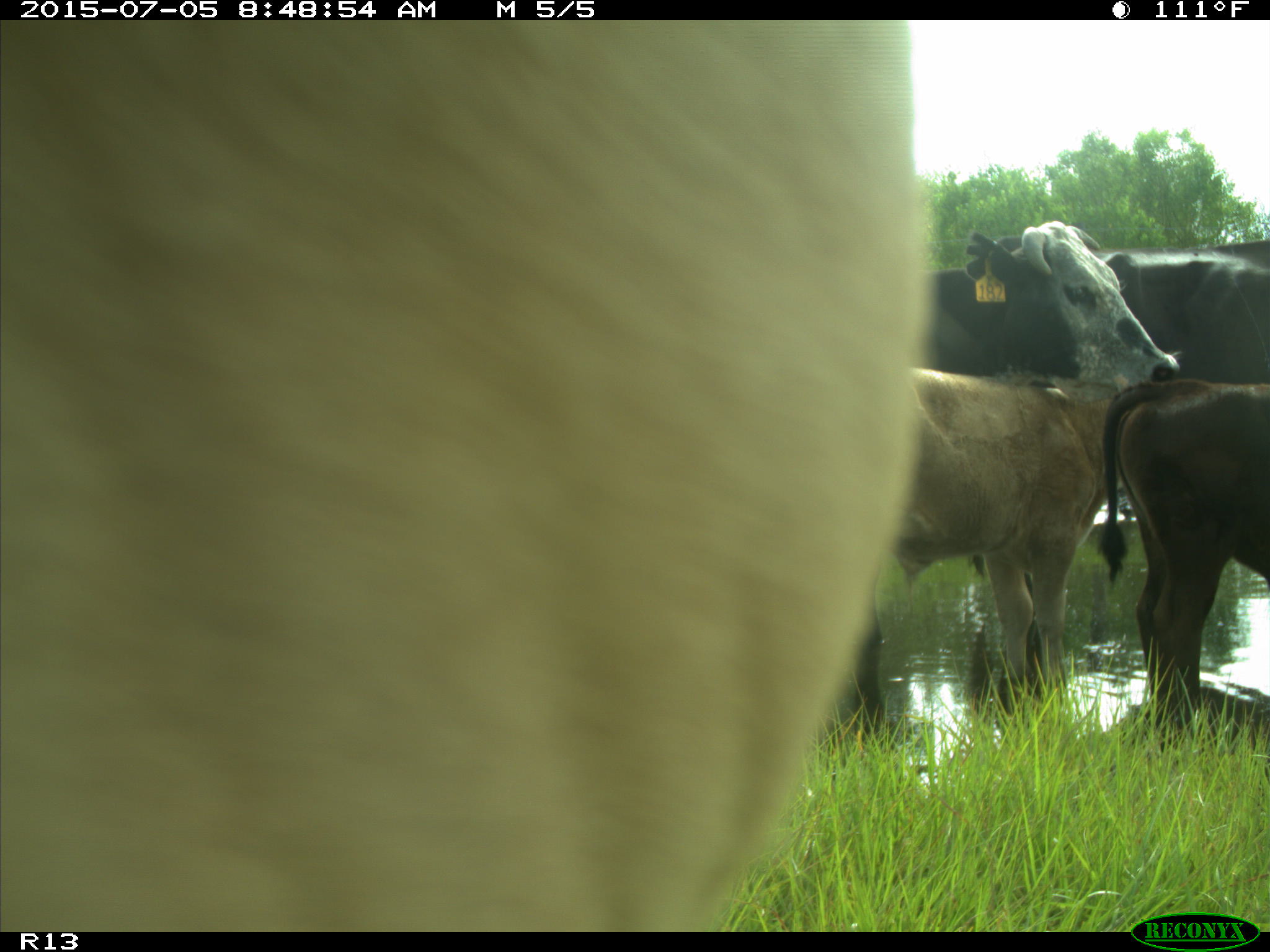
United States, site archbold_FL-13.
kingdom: Animalia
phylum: Chordata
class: Mammalia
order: Artiodactyla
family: Bovidae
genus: Bos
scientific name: Bos taurus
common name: domestic cow